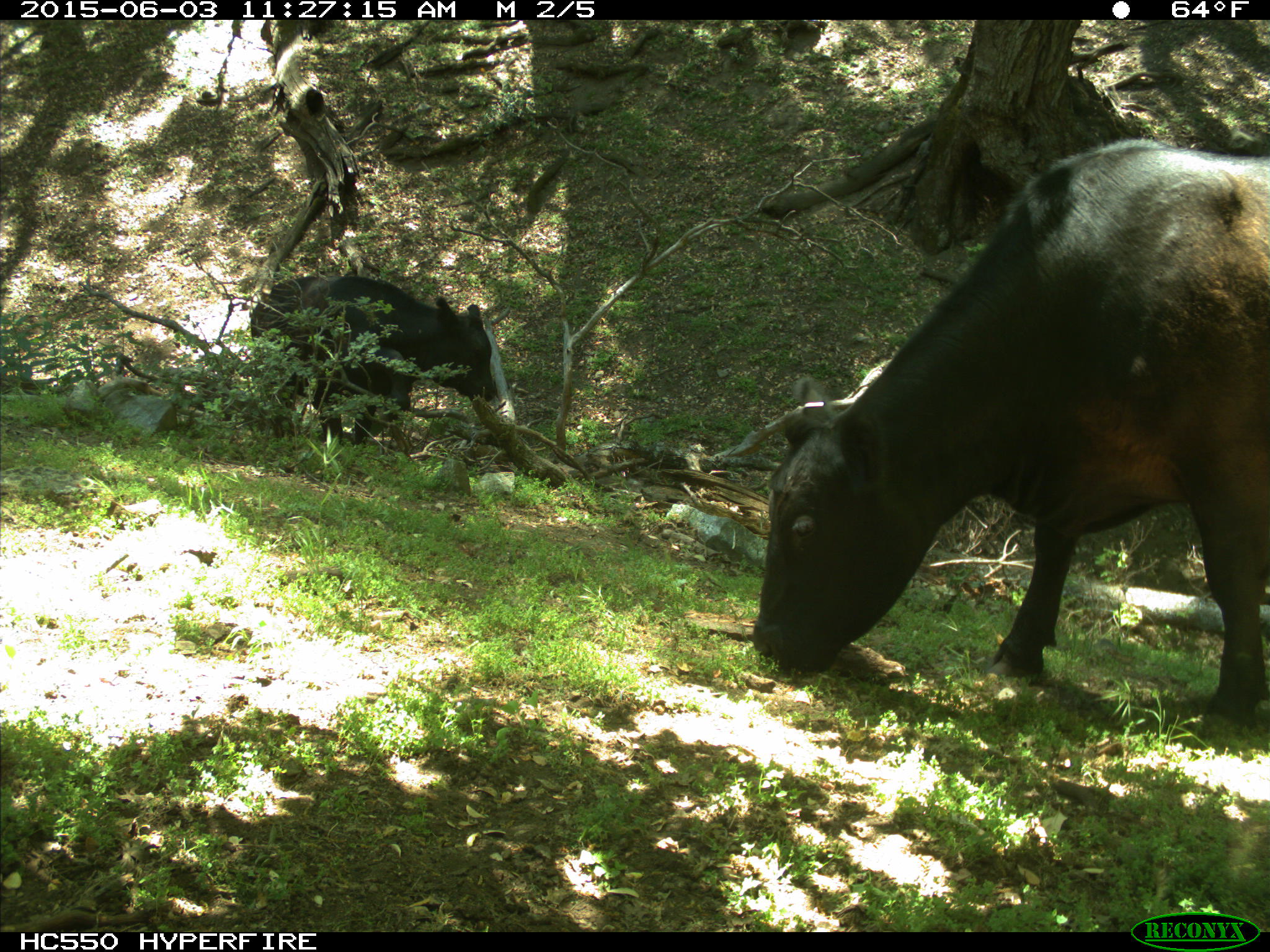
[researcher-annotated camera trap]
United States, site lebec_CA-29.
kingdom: Animalia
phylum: Chordata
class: Mammalia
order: Artiodactyla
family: Bovidae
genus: Bos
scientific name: Bos taurus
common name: domestic cow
Bos taurus (domestic cow).